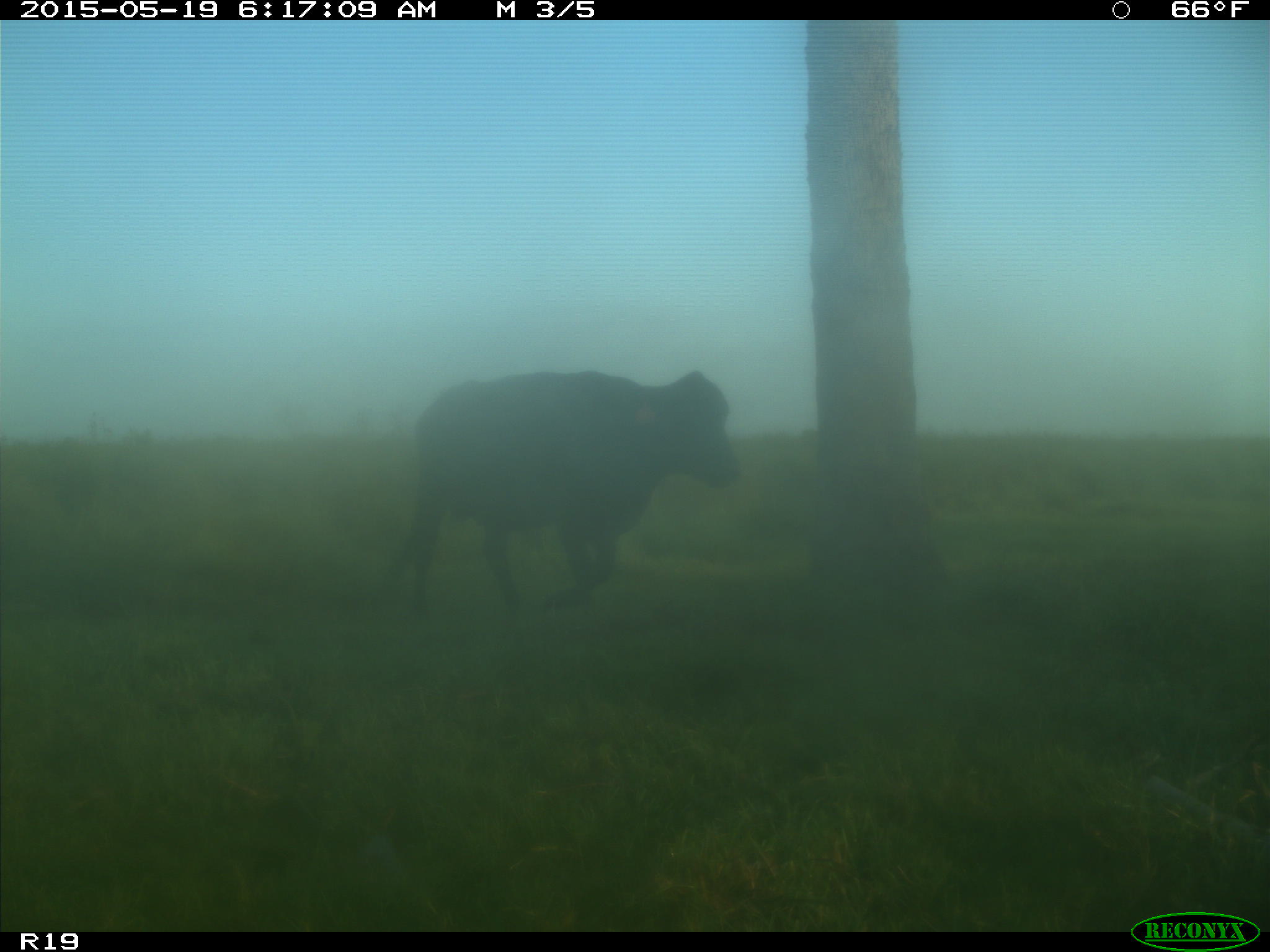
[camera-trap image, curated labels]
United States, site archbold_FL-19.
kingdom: Animalia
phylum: Chordata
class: Mammalia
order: Artiodactyla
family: Bovidae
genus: Bos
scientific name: Bos taurus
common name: domestic cow